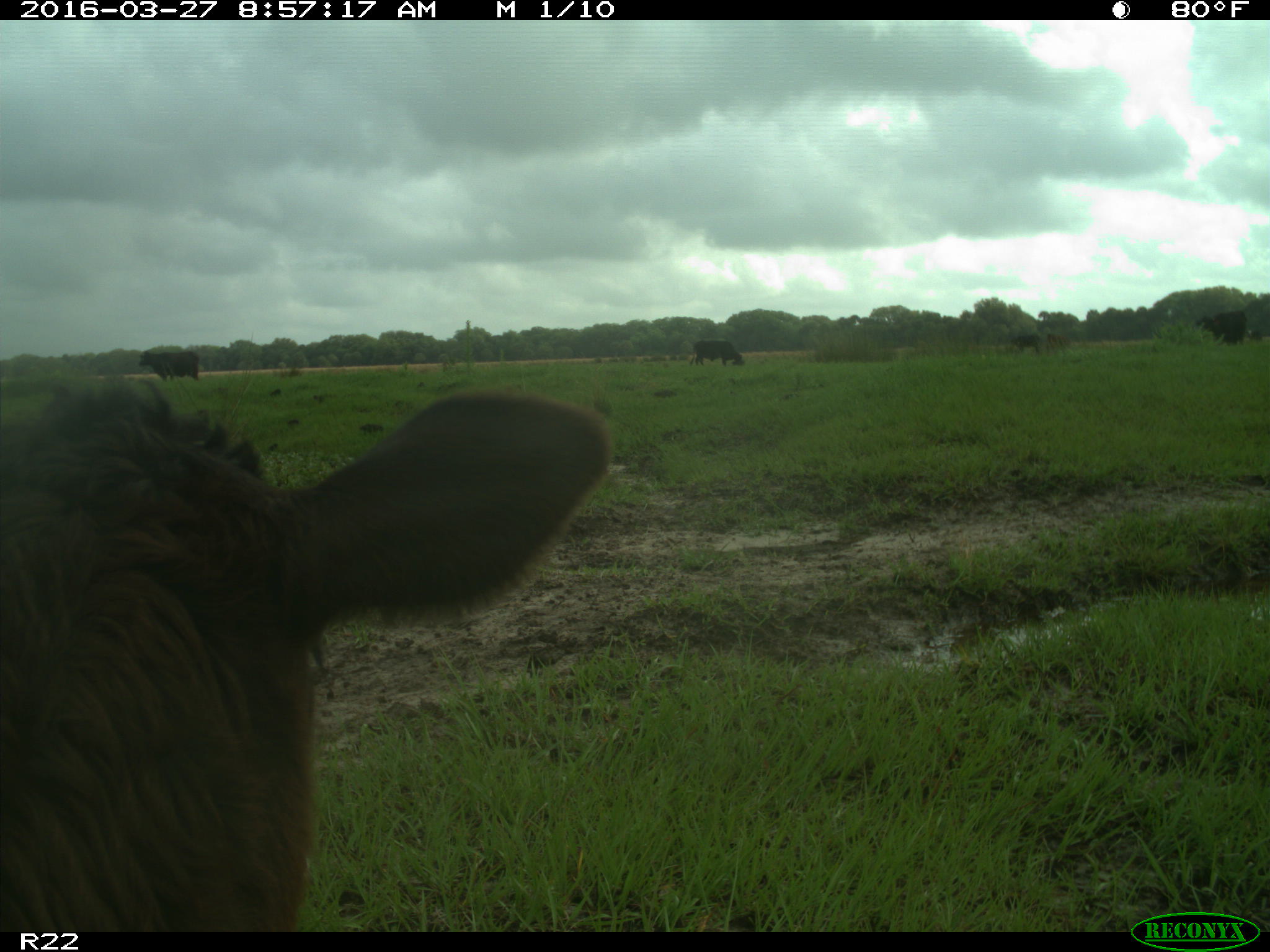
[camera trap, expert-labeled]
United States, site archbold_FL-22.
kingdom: Animalia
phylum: Chordata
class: Mammalia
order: Artiodactyla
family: Bovidae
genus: Bos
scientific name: Bos taurus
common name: domestic cow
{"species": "Bos taurus (domestic cow)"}